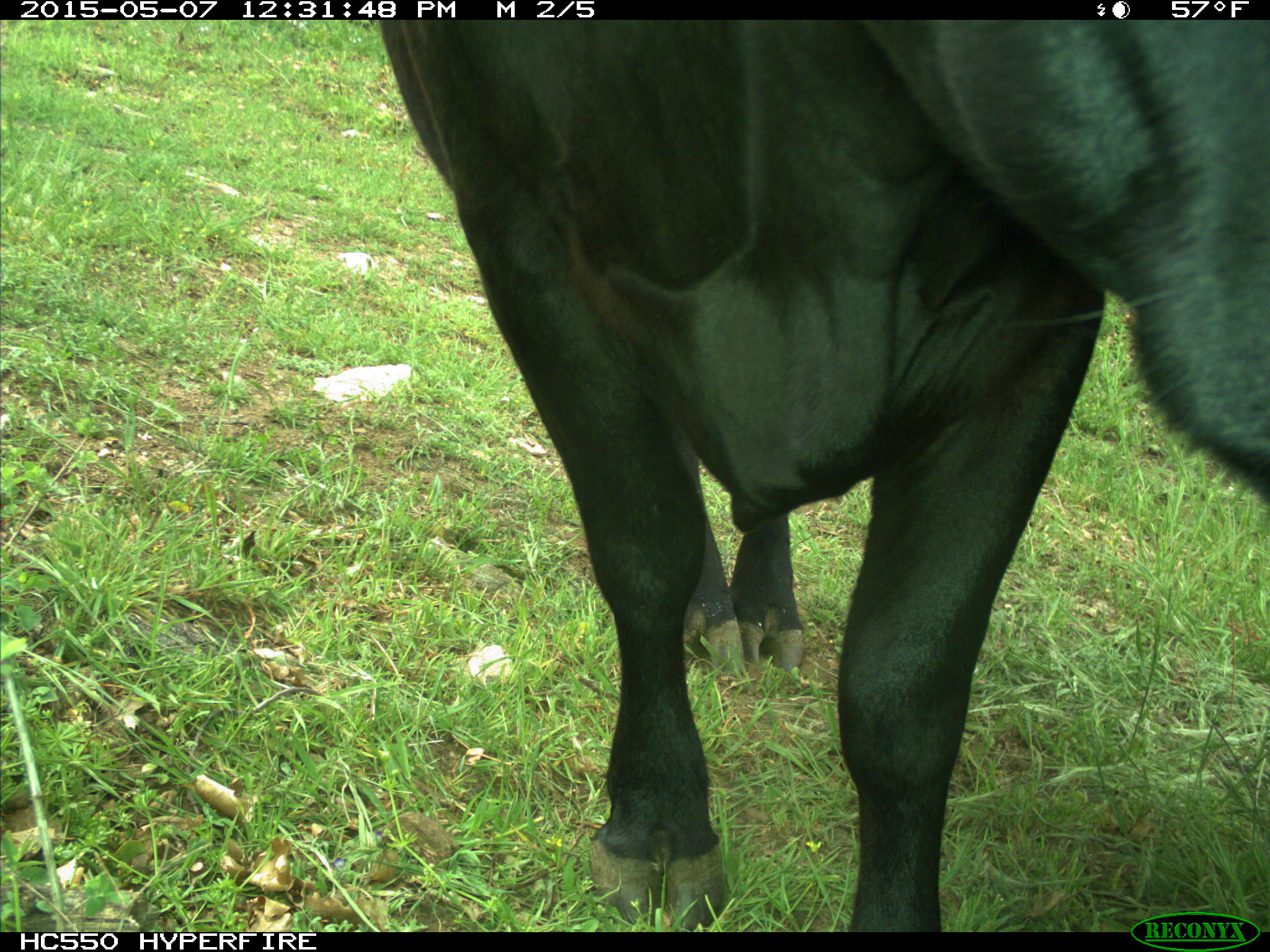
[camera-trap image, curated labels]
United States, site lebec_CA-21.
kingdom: Animalia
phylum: Chordata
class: Mammalia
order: Artiodactyla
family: Bovidae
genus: Bos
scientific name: Bos taurus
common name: domestic cow